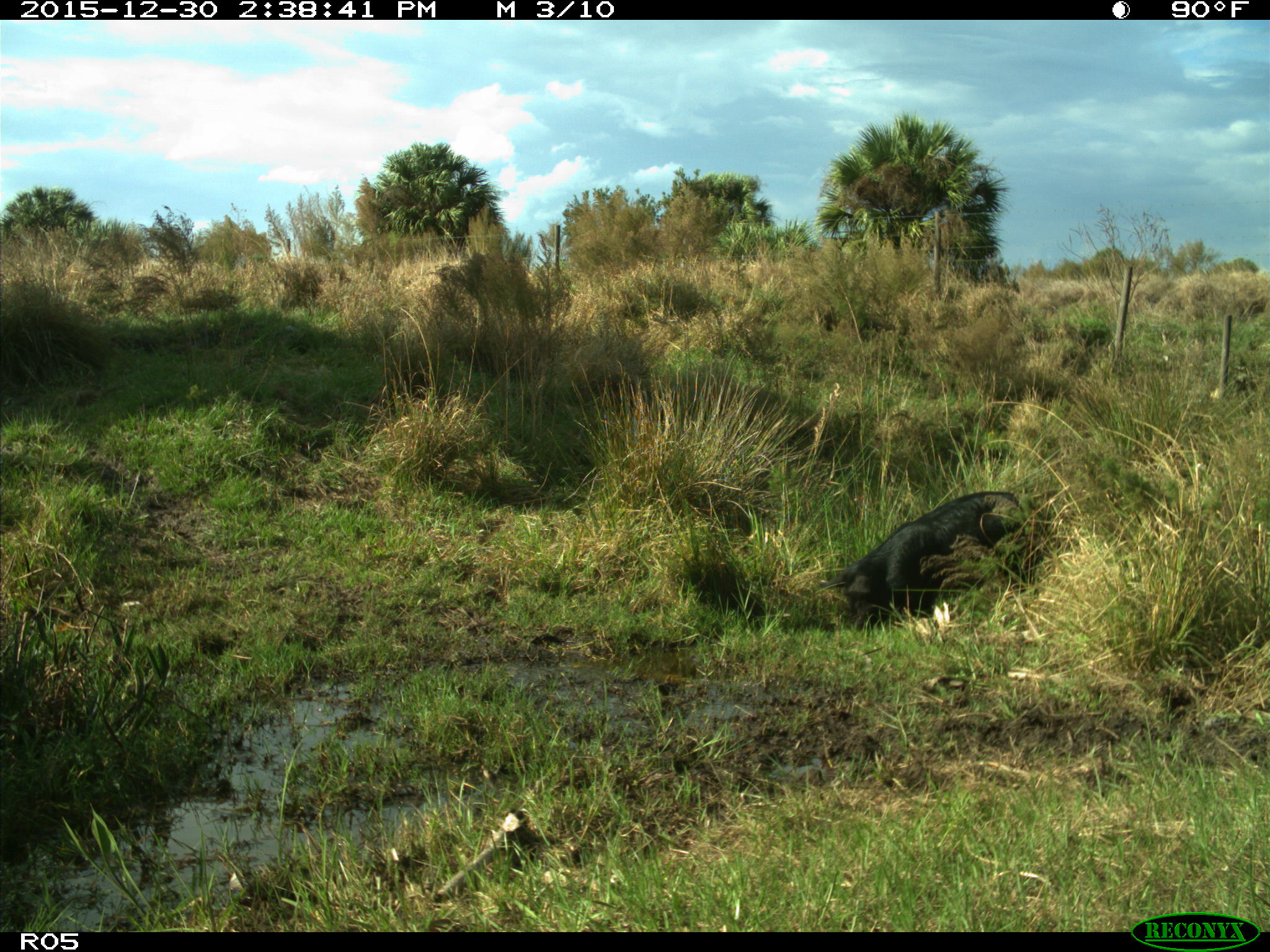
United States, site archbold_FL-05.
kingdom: Animalia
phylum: Chordata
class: Mammalia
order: Artiodactyla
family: Suidae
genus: Sus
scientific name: Sus scrofa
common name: wild boar